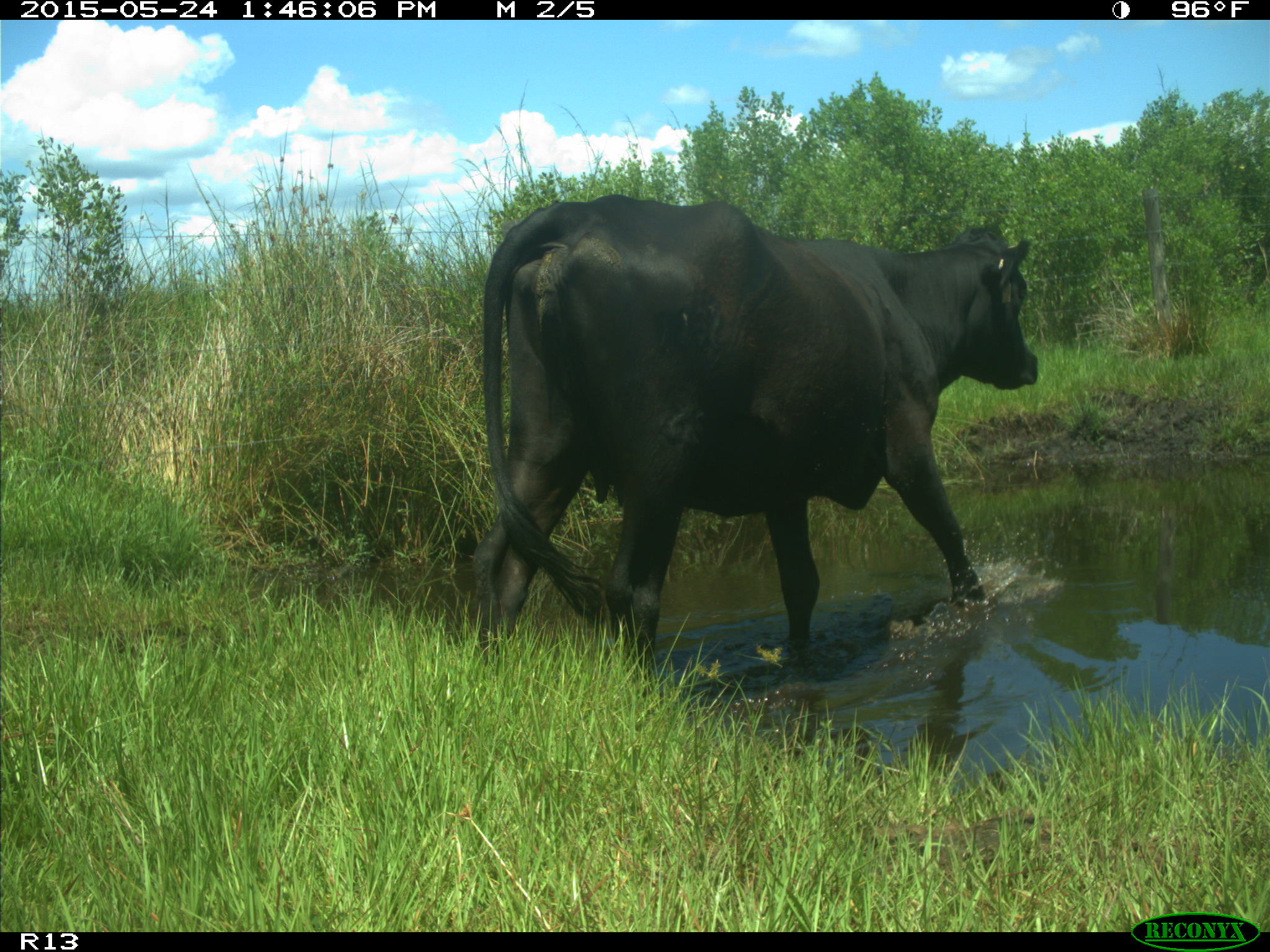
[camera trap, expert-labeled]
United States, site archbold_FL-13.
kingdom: Animalia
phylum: Chordata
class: Mammalia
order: Artiodactyla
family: Bovidae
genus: Bos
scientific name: Bos taurus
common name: domestic cow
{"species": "Bos taurus (domestic cow)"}